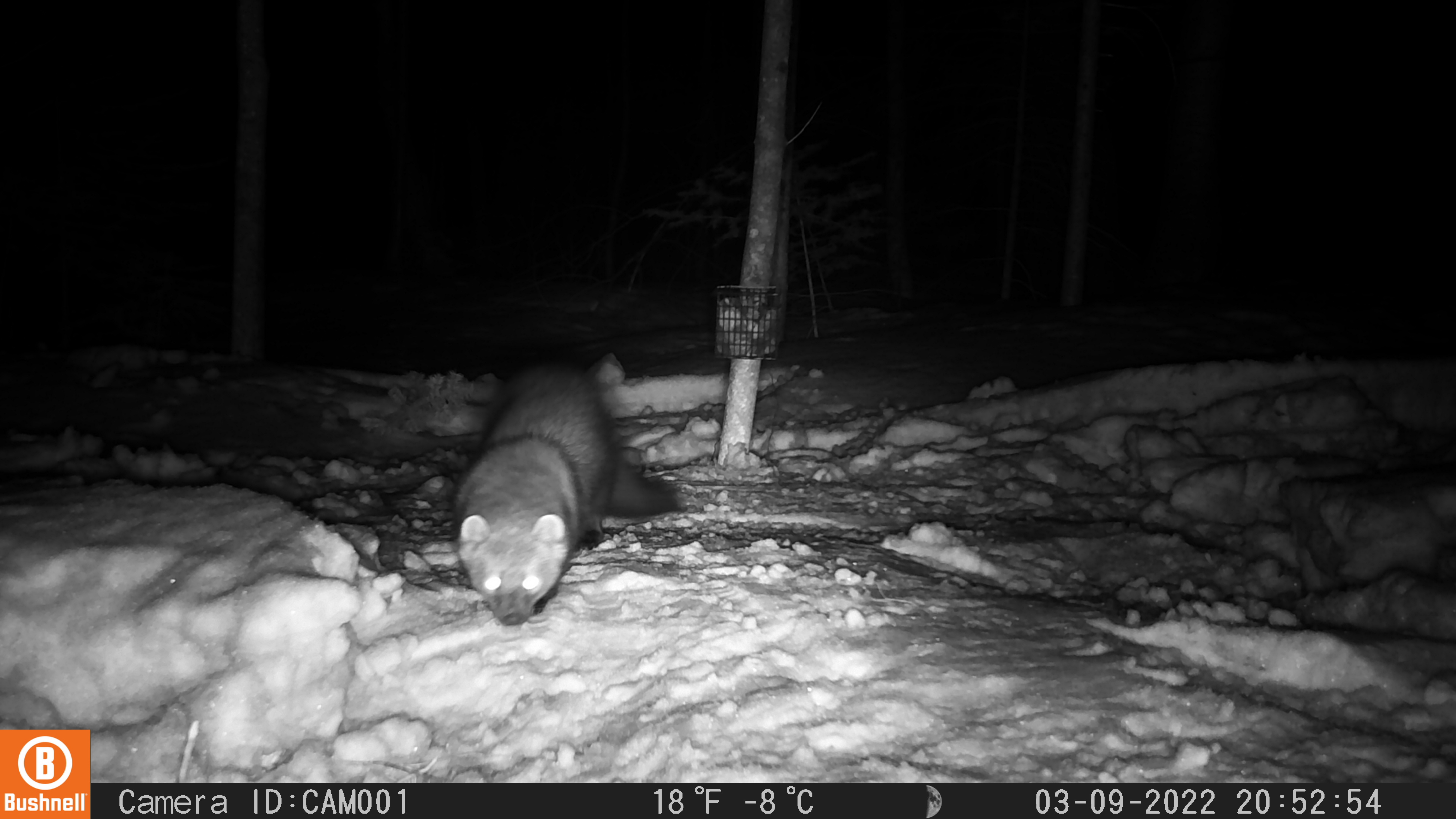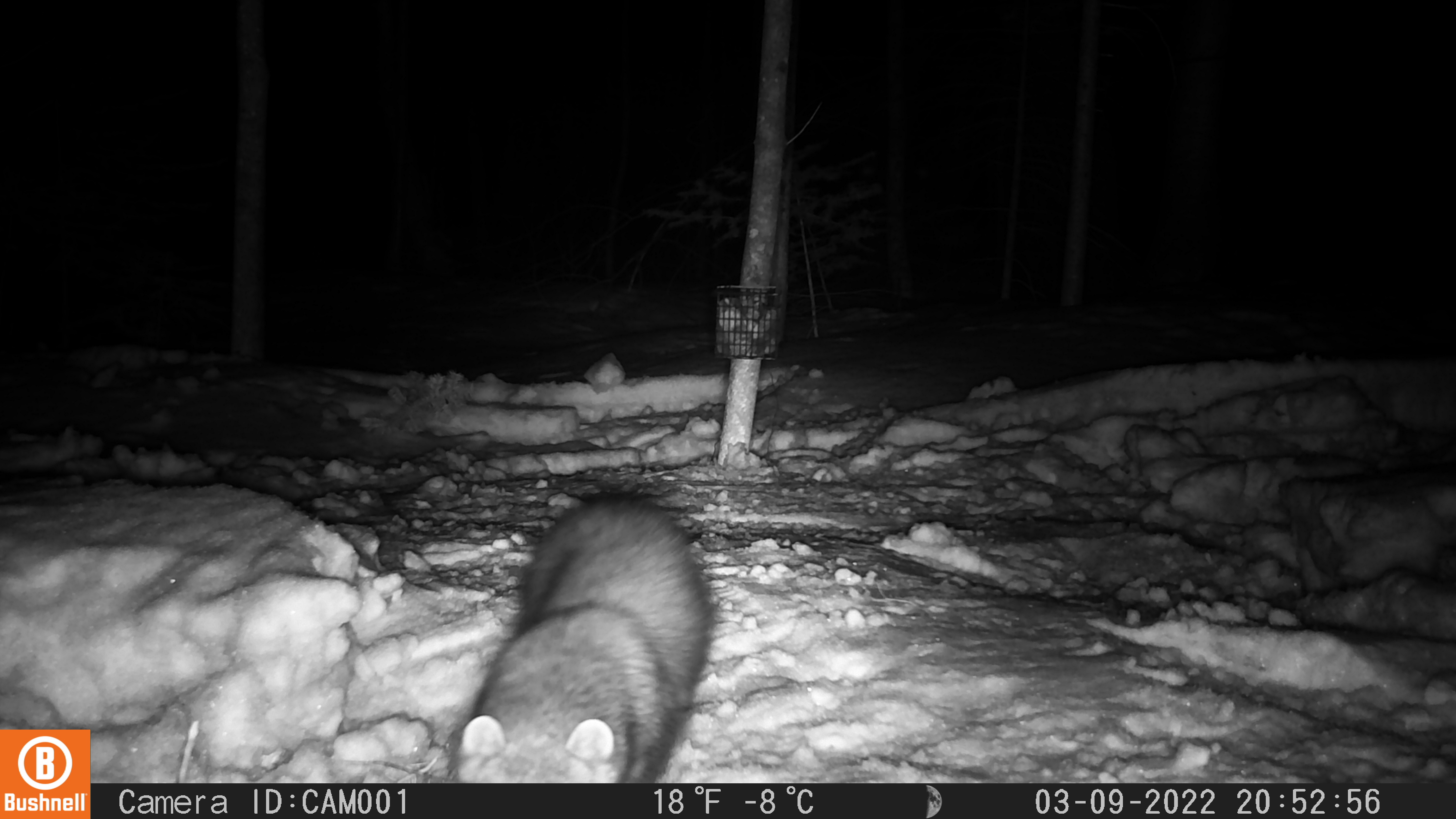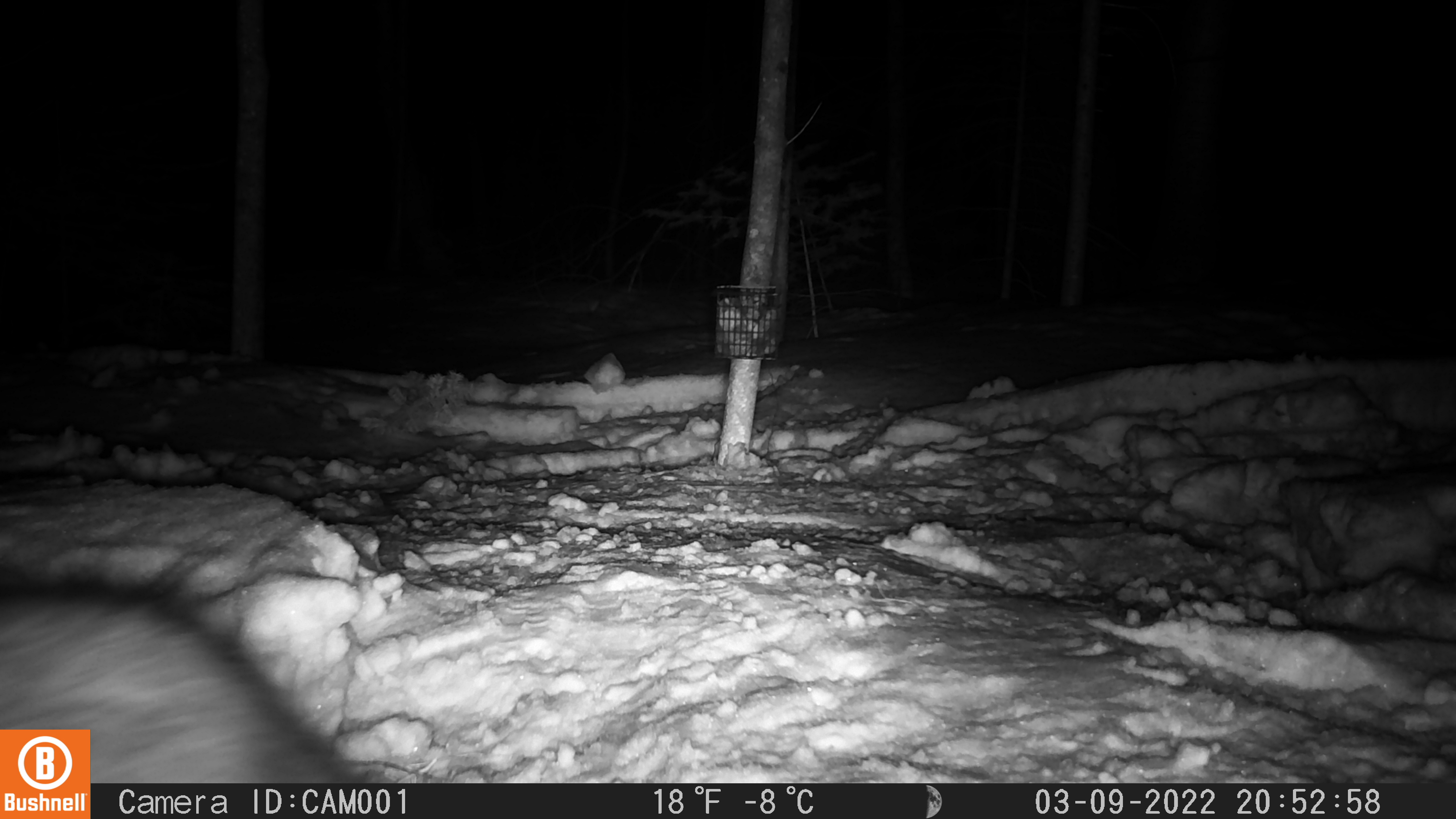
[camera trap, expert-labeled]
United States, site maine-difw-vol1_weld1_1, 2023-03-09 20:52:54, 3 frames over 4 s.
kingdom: Animalia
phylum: Chordata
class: Mammalia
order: Carnivora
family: Mustelidae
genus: Pekania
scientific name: Pekania pennanti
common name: fisher